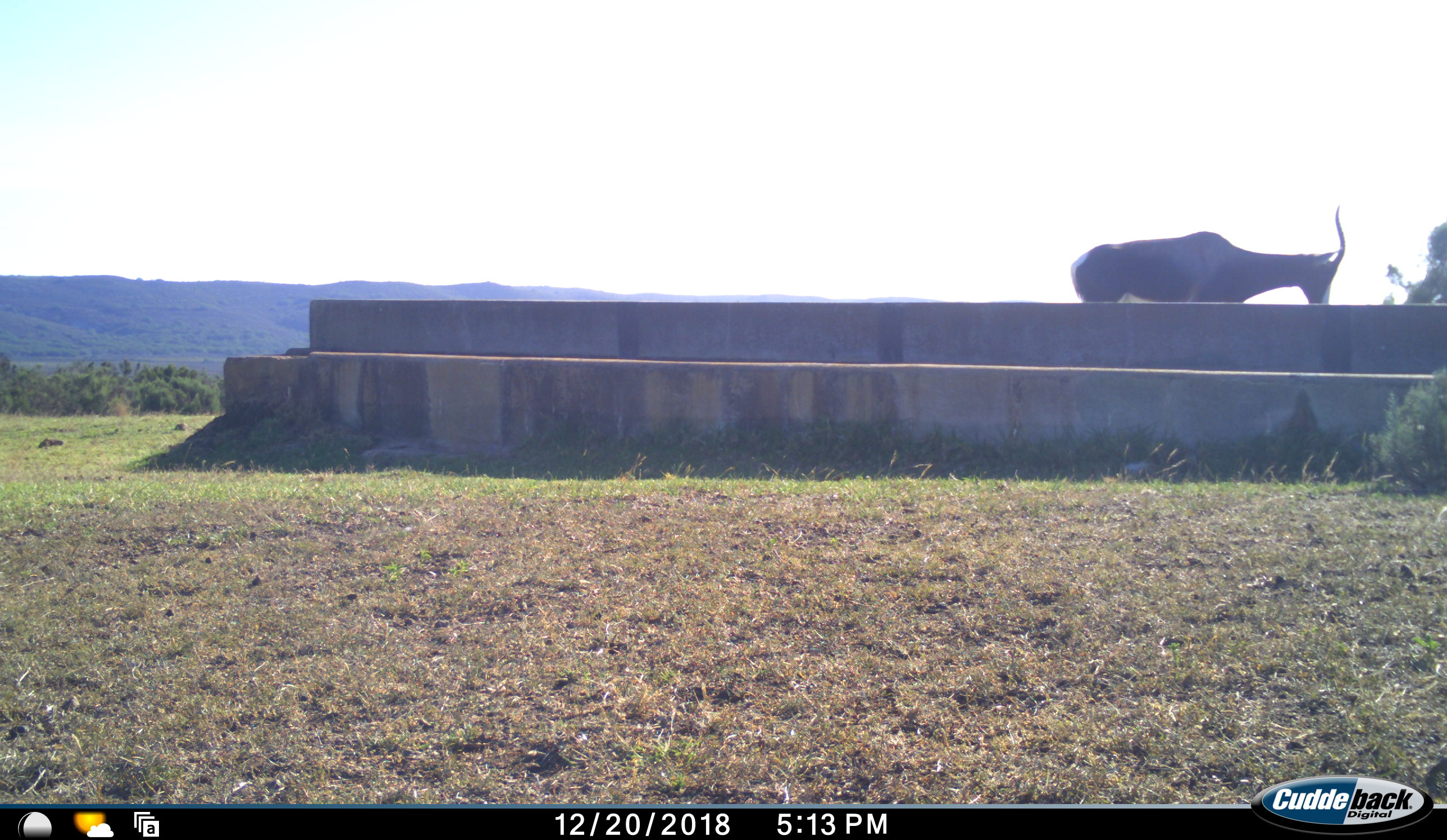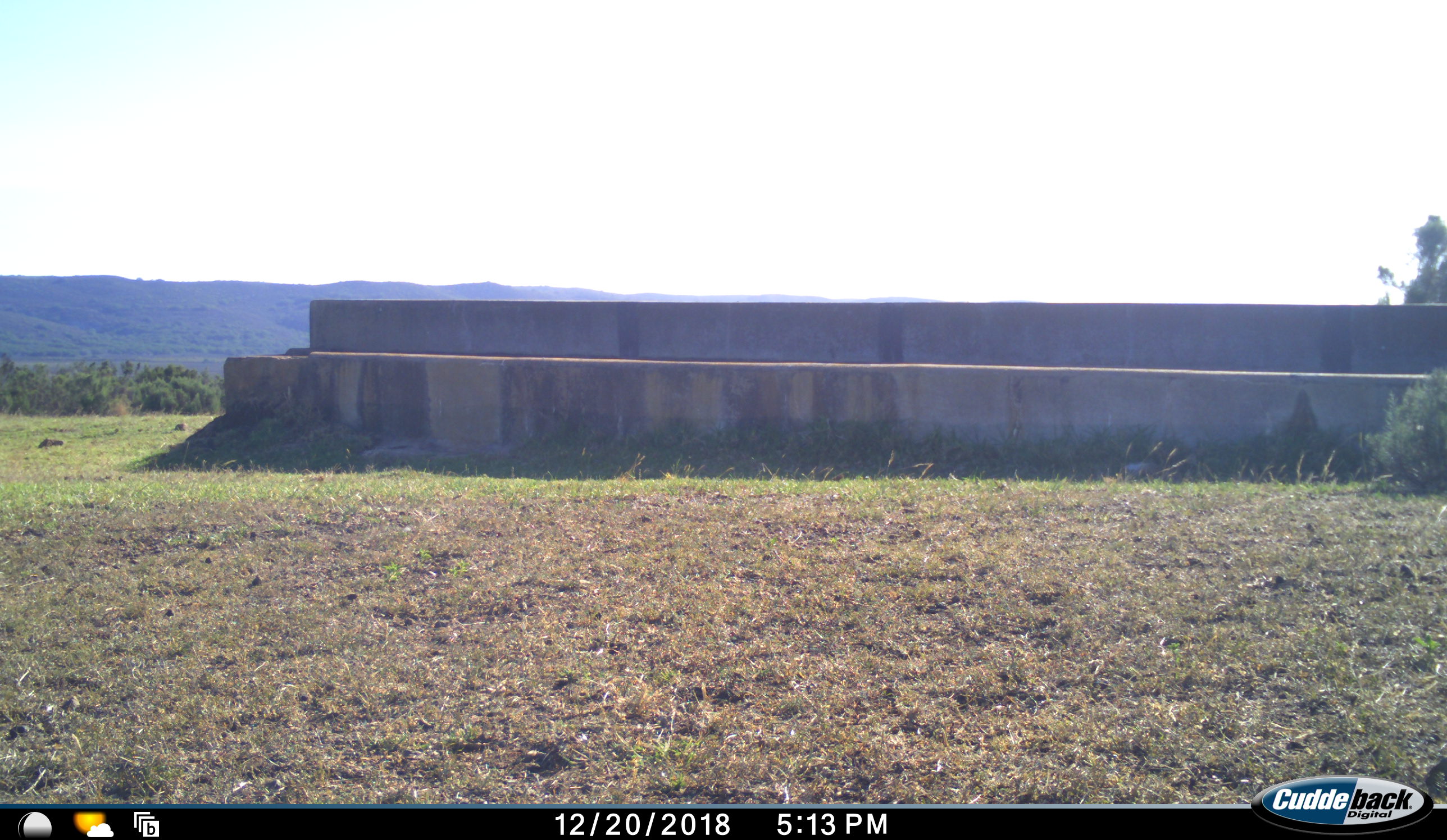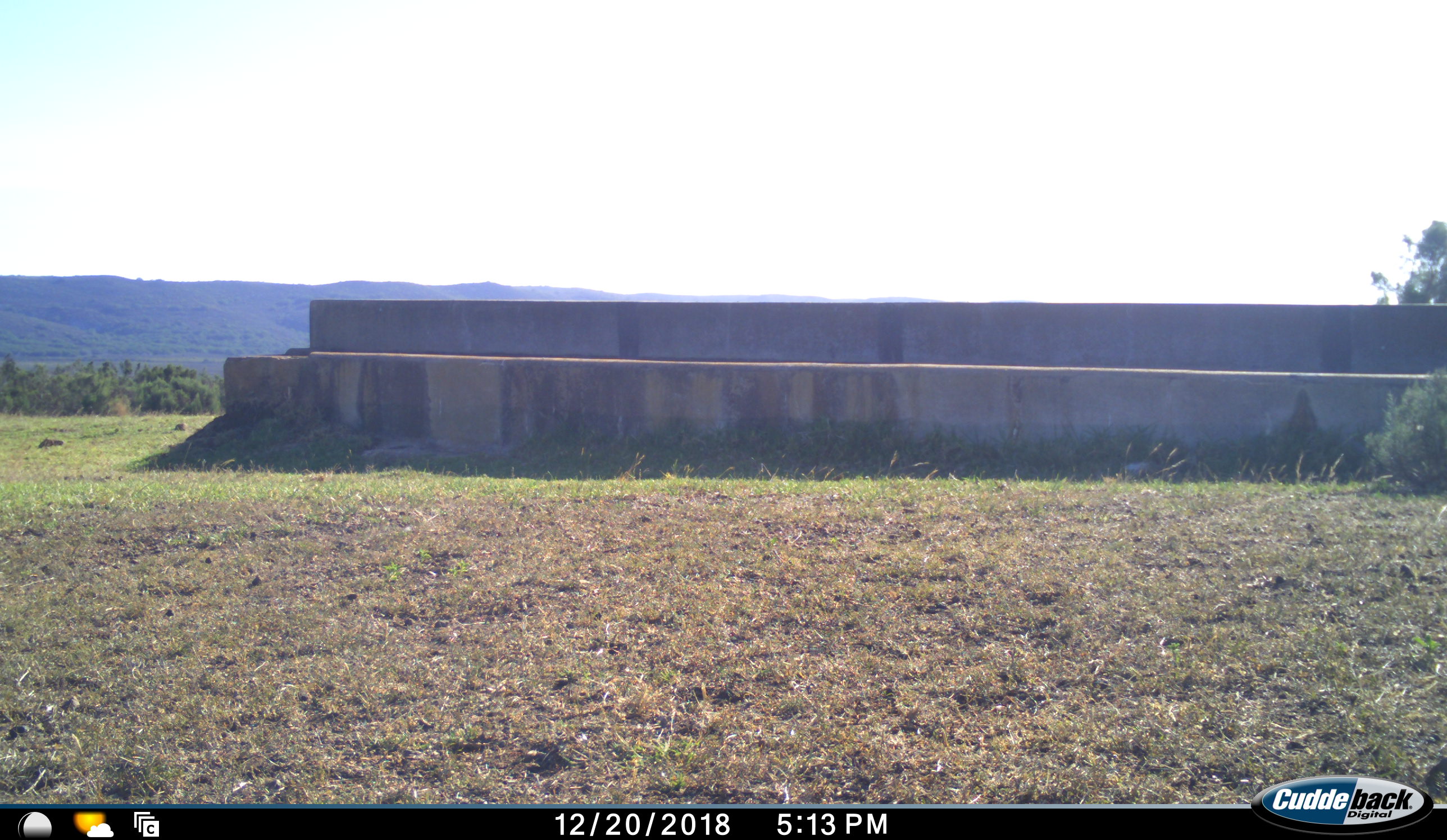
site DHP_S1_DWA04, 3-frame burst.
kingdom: Animalia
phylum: Chordata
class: Mammalia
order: Artiodactyla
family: Bovidae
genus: Damaliscus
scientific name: Damaliscus pygargus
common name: bontebok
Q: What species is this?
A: Bontebok (Damaliscus pygargus).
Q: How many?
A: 1.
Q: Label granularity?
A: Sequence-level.